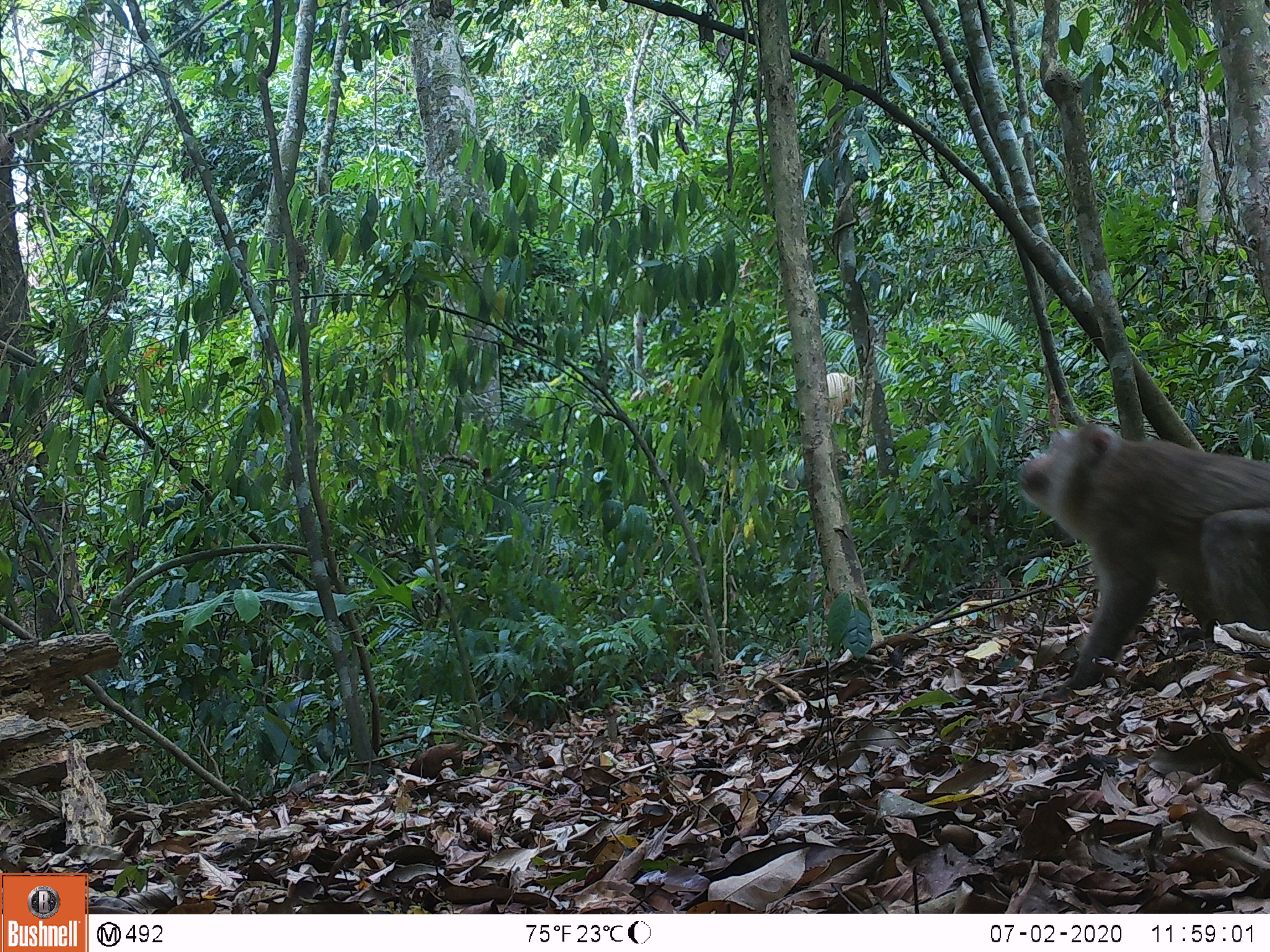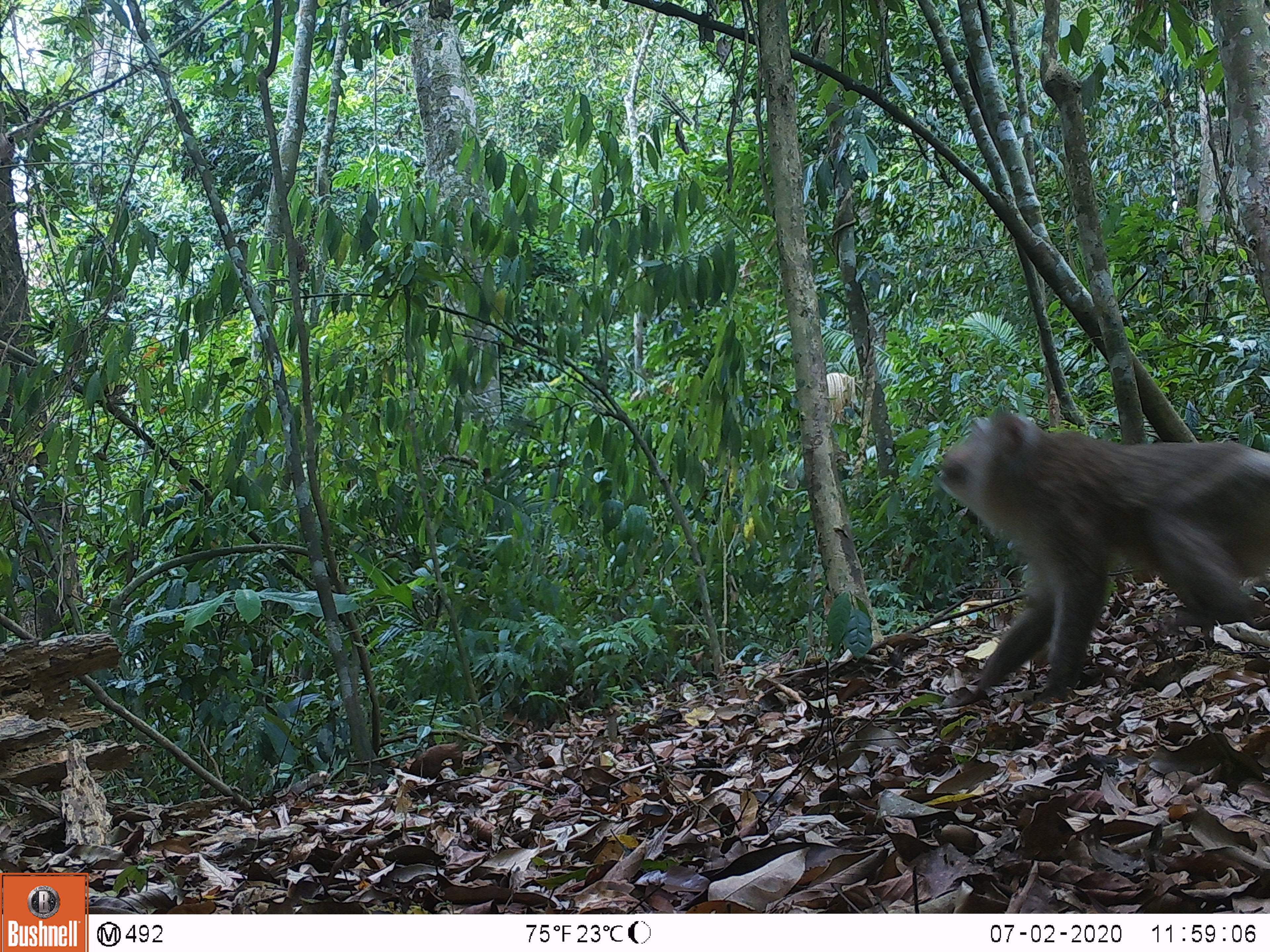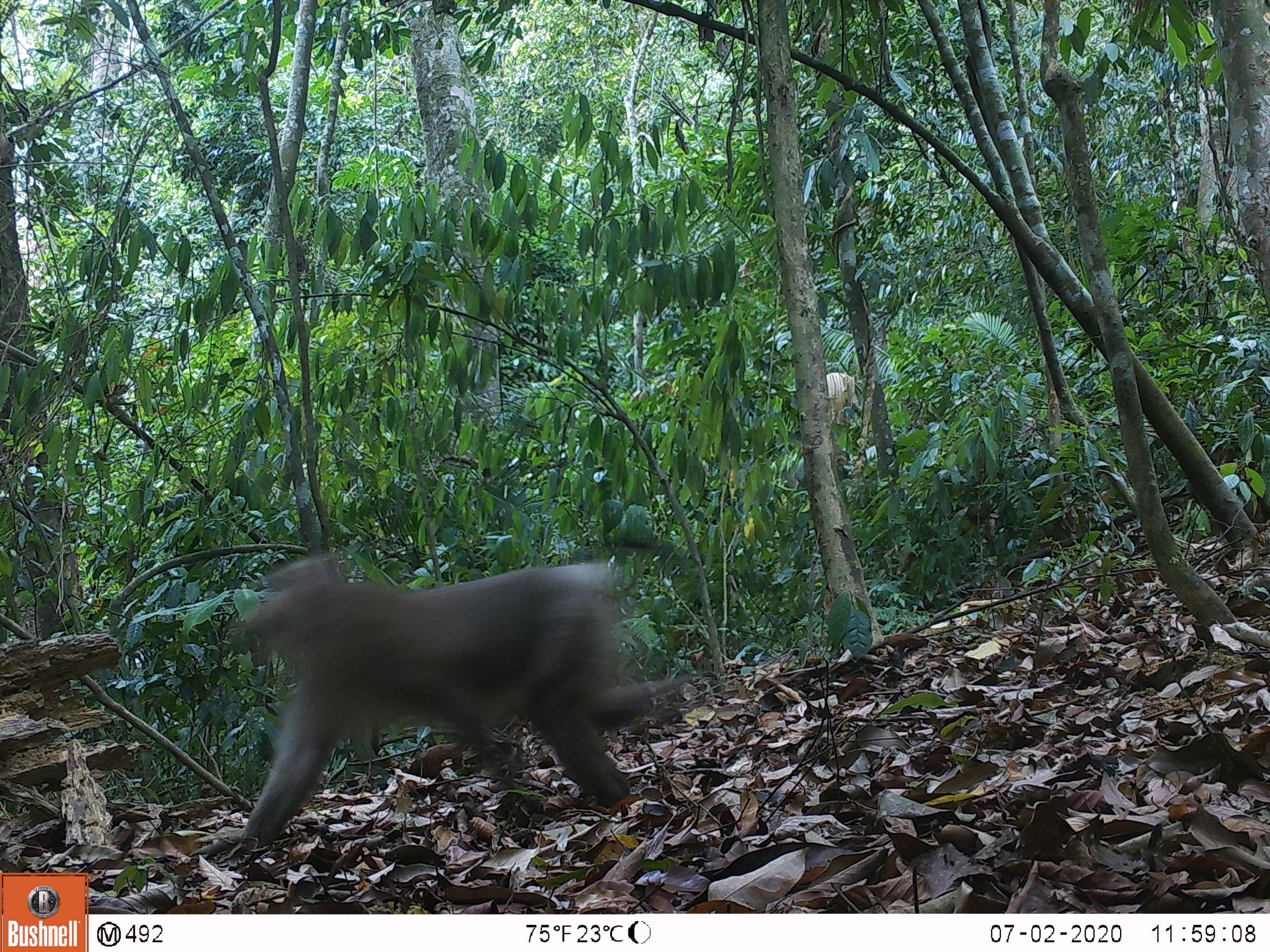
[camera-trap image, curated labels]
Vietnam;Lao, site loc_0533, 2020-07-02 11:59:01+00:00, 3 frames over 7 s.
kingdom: Animalia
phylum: Chordata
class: Mammalia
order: Primates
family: Cercopithecidae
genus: Macaca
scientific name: Macaca nemestrina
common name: pig-tailed macaque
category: pig tailed macaque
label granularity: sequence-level